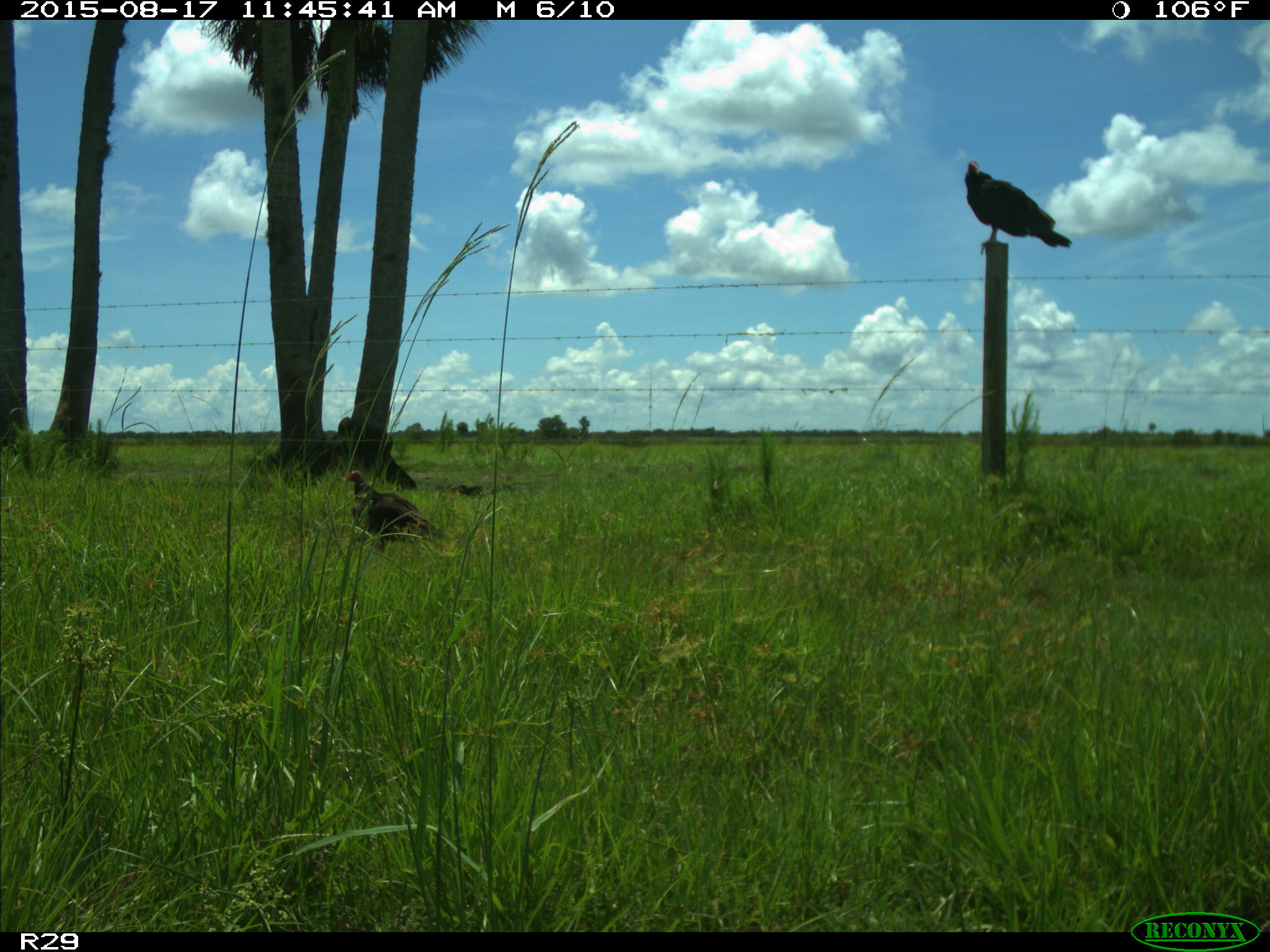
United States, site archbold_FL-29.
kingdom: Animalia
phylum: Chordata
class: Aves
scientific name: Aves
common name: birds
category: unidentified bird